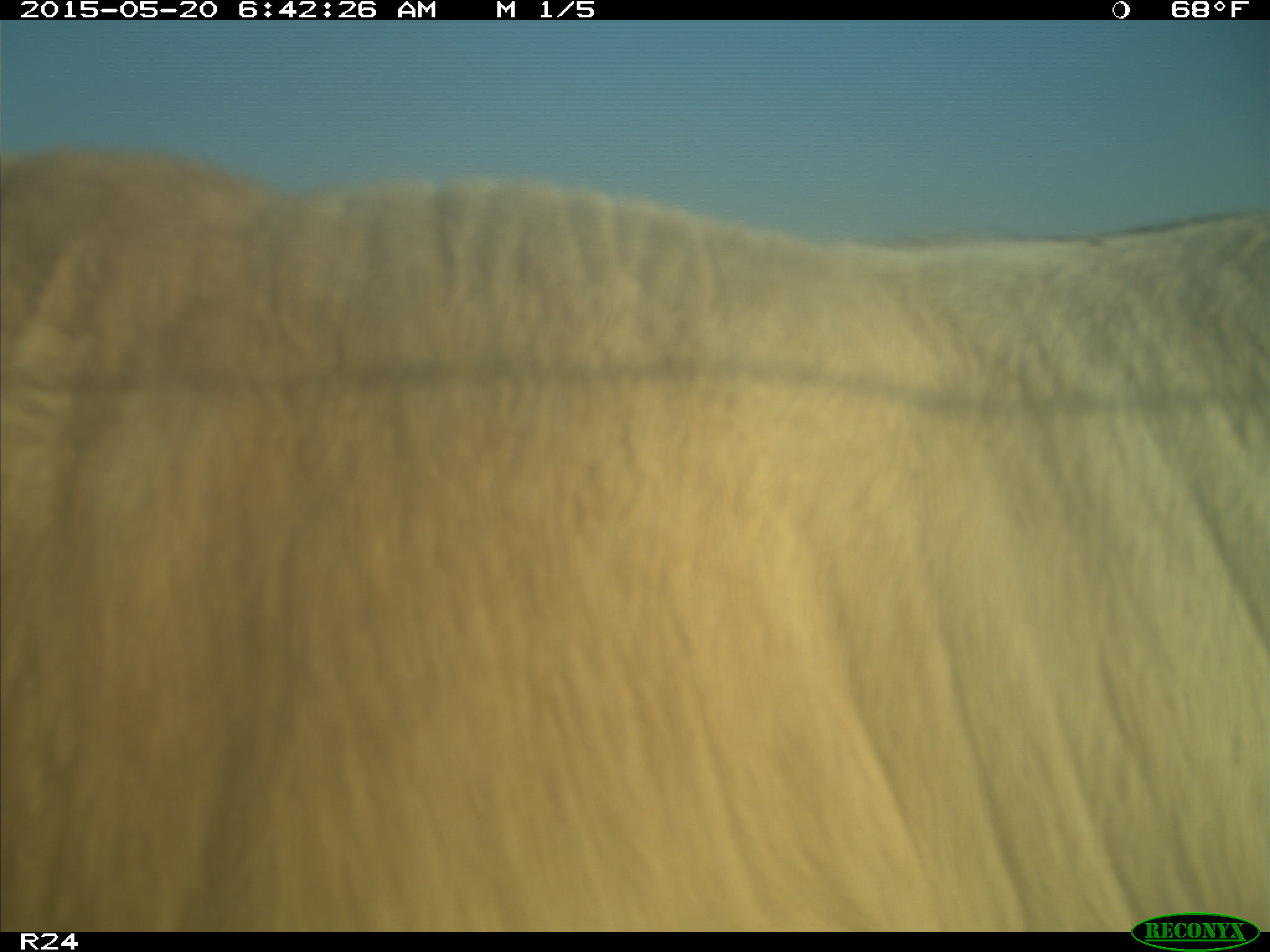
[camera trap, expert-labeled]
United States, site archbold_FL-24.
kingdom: Animalia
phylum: Chordata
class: Mammalia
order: Artiodactyla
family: Bovidae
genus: Bos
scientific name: Bos taurus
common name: domestic cow